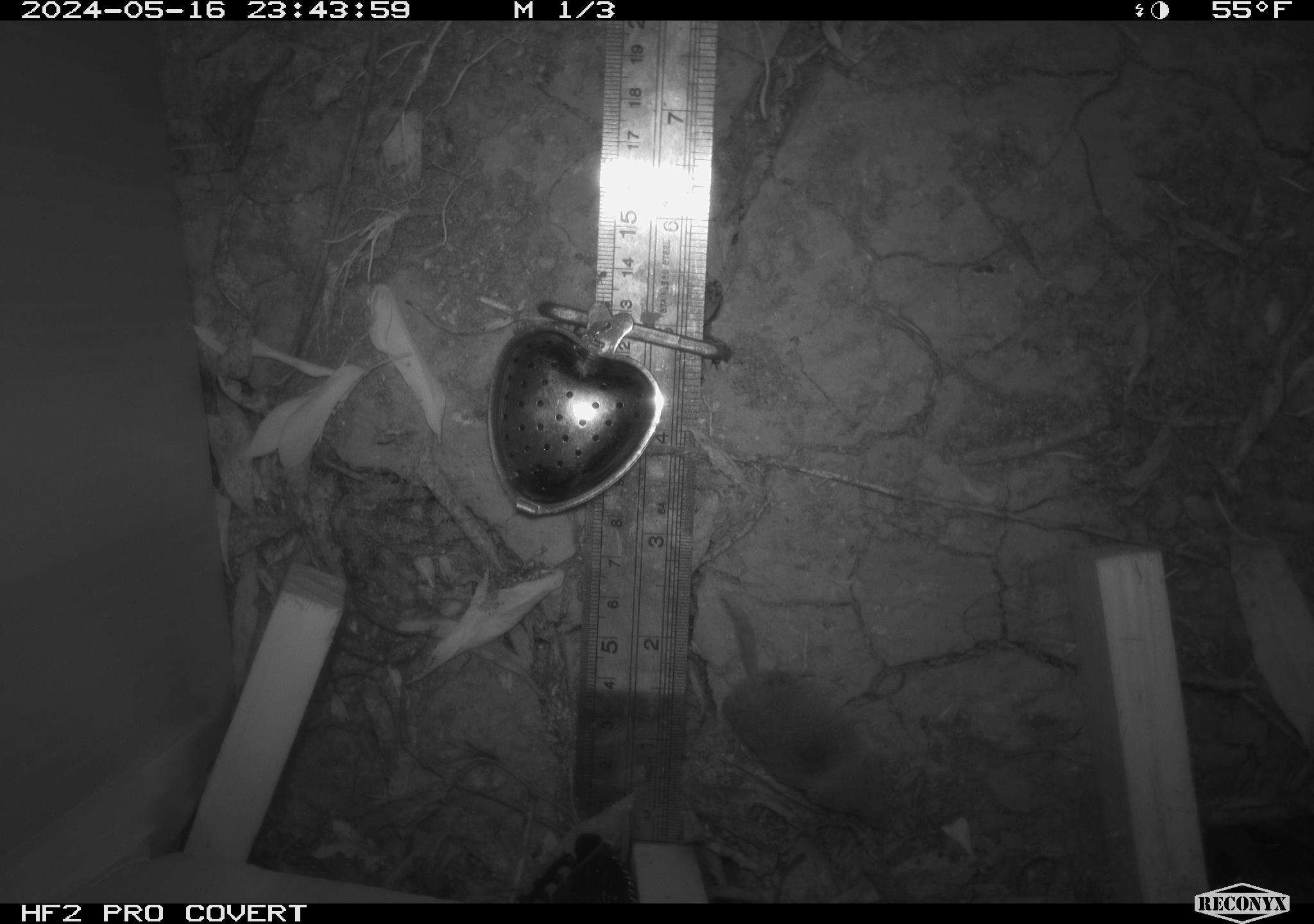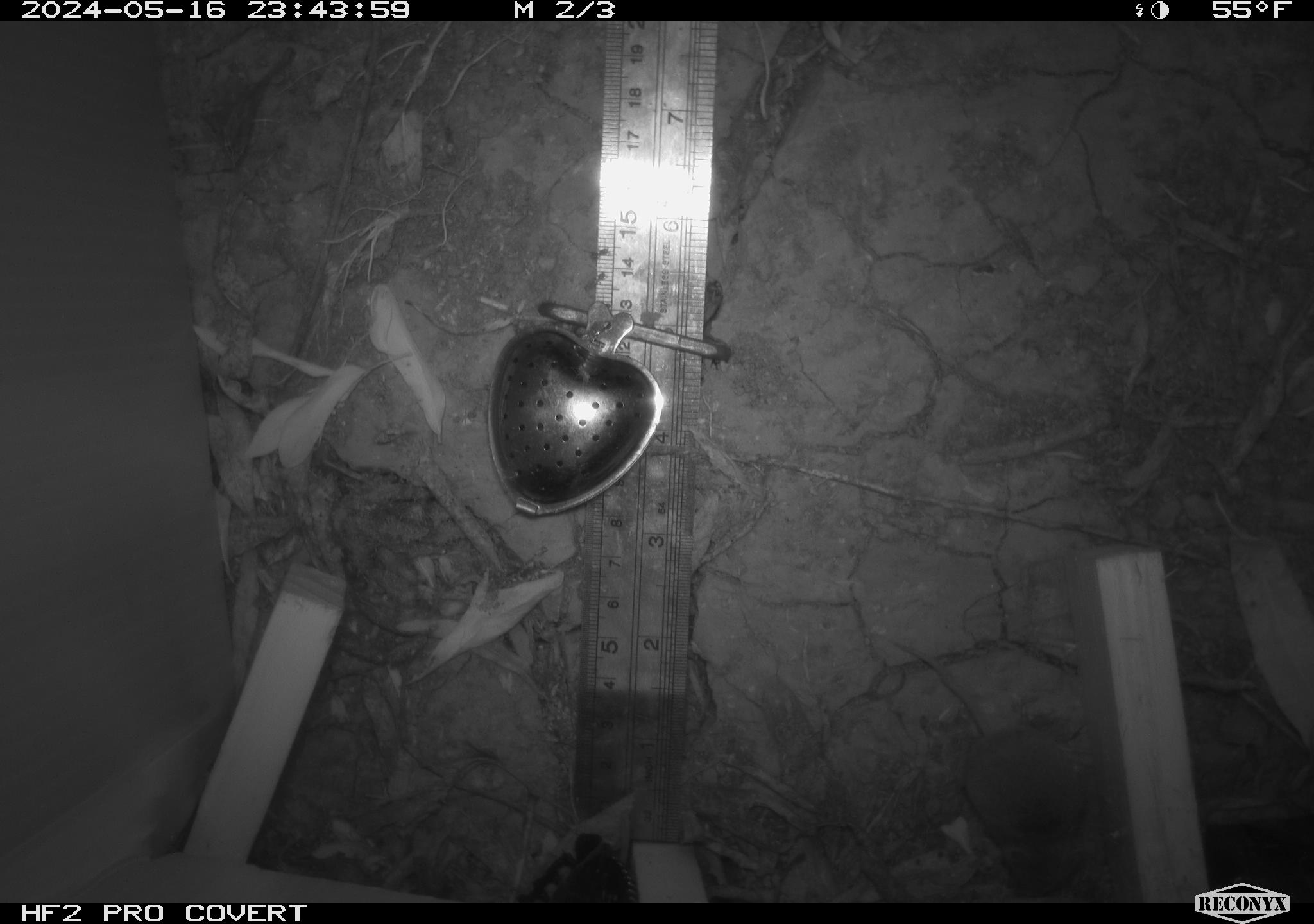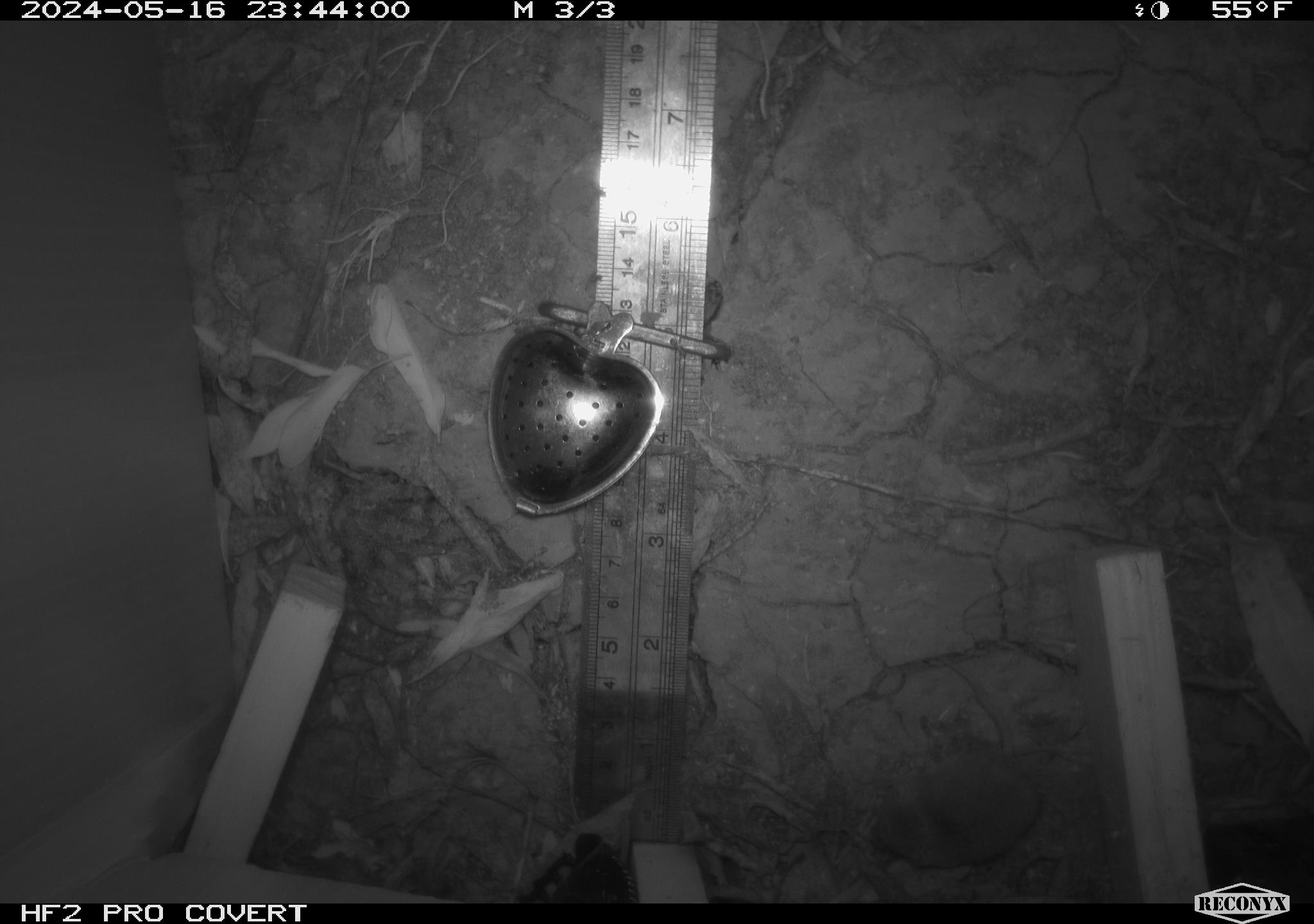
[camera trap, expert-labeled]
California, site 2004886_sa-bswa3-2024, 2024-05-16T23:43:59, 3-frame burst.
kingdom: Animalia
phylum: Chordata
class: Mammalia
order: Eulipotyphla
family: Soricidae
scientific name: Soricidae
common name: shrews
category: soricidae family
Soricidae family (shrews) (Soricidae).